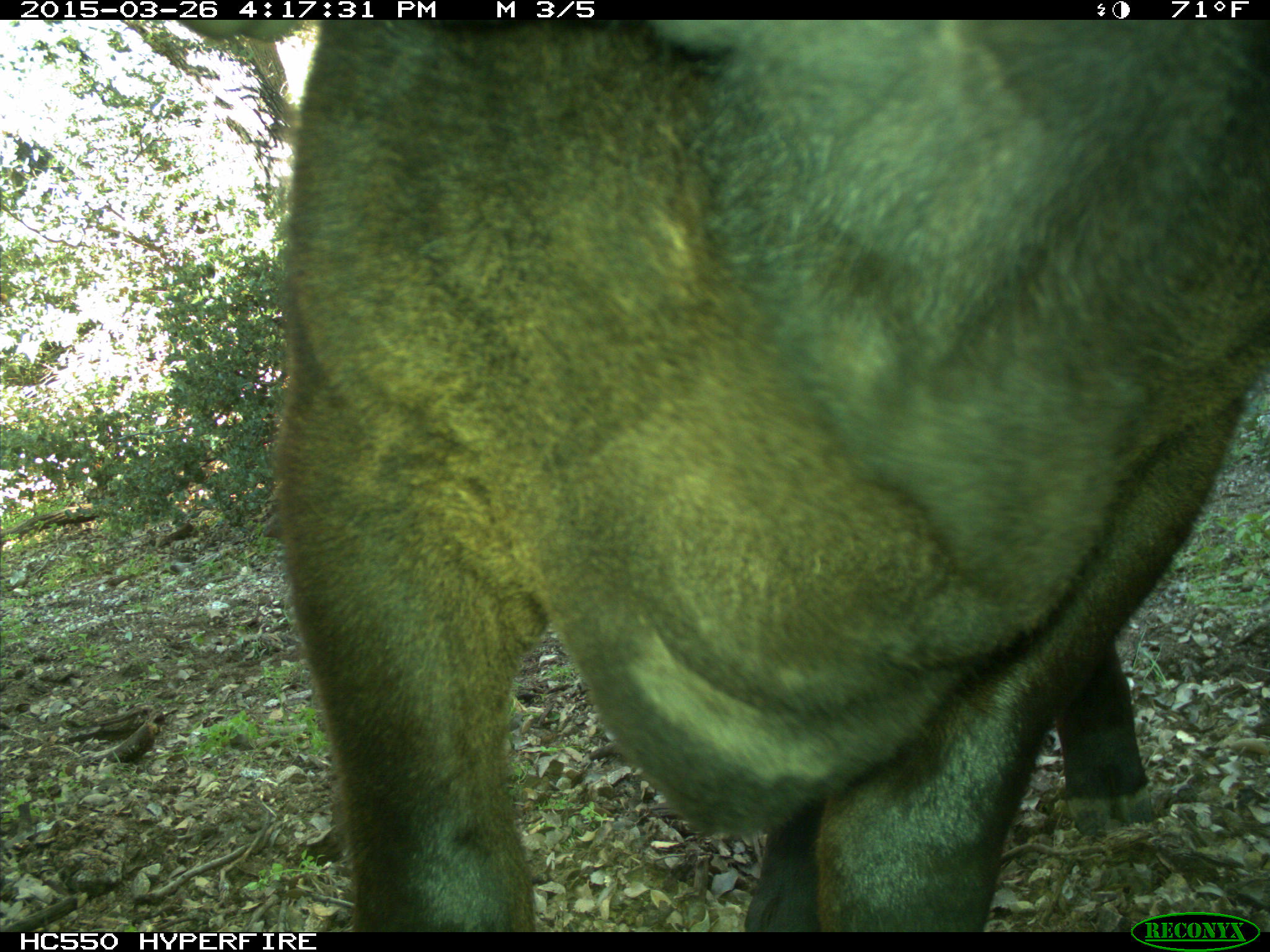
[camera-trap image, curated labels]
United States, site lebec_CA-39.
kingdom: Animalia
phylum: Chordata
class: Mammalia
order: Artiodactyla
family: Bovidae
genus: Bos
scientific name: Bos taurus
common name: domestic cow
Bos taurus (domestic cow).